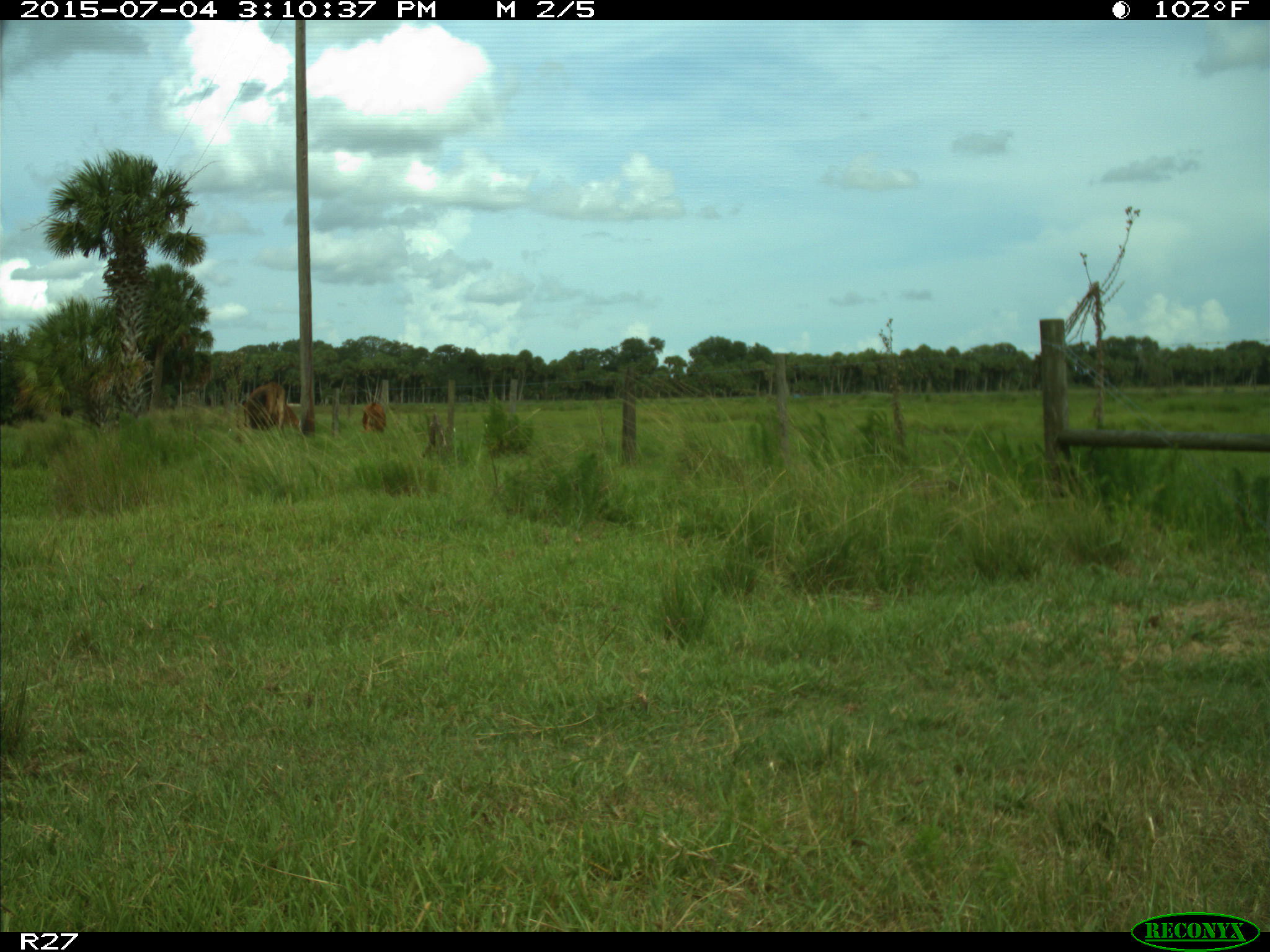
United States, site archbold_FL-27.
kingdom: Animalia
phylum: Chordata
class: Mammalia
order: Artiodactyla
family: Bovidae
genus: Bos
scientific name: Bos taurus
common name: domestic cow